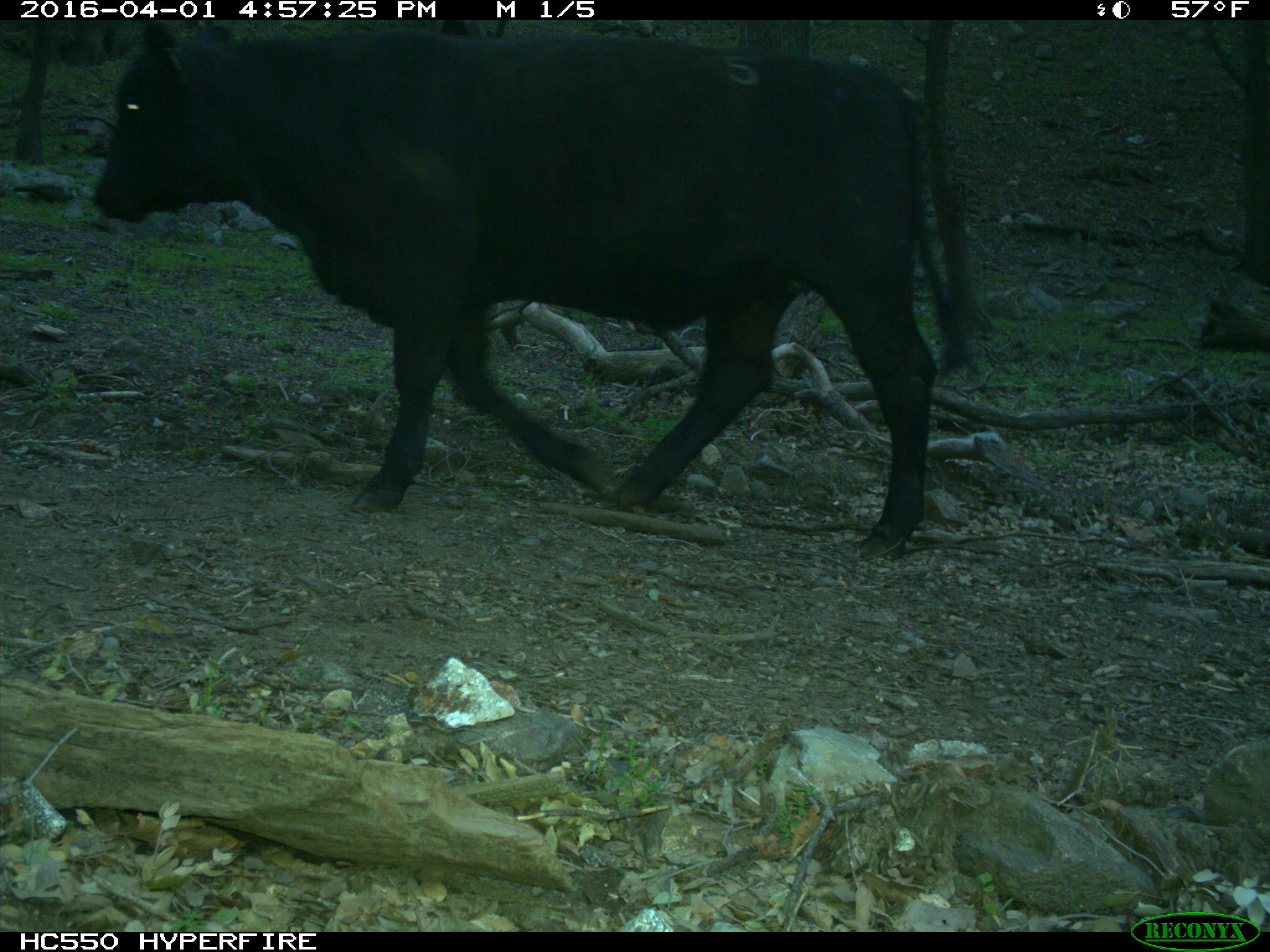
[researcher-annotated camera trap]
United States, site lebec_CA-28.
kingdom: Animalia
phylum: Chordata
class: Mammalia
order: Artiodactyla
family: Bovidae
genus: Bos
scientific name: Bos taurus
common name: domestic cow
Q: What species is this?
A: Bos taurus (domestic cow).